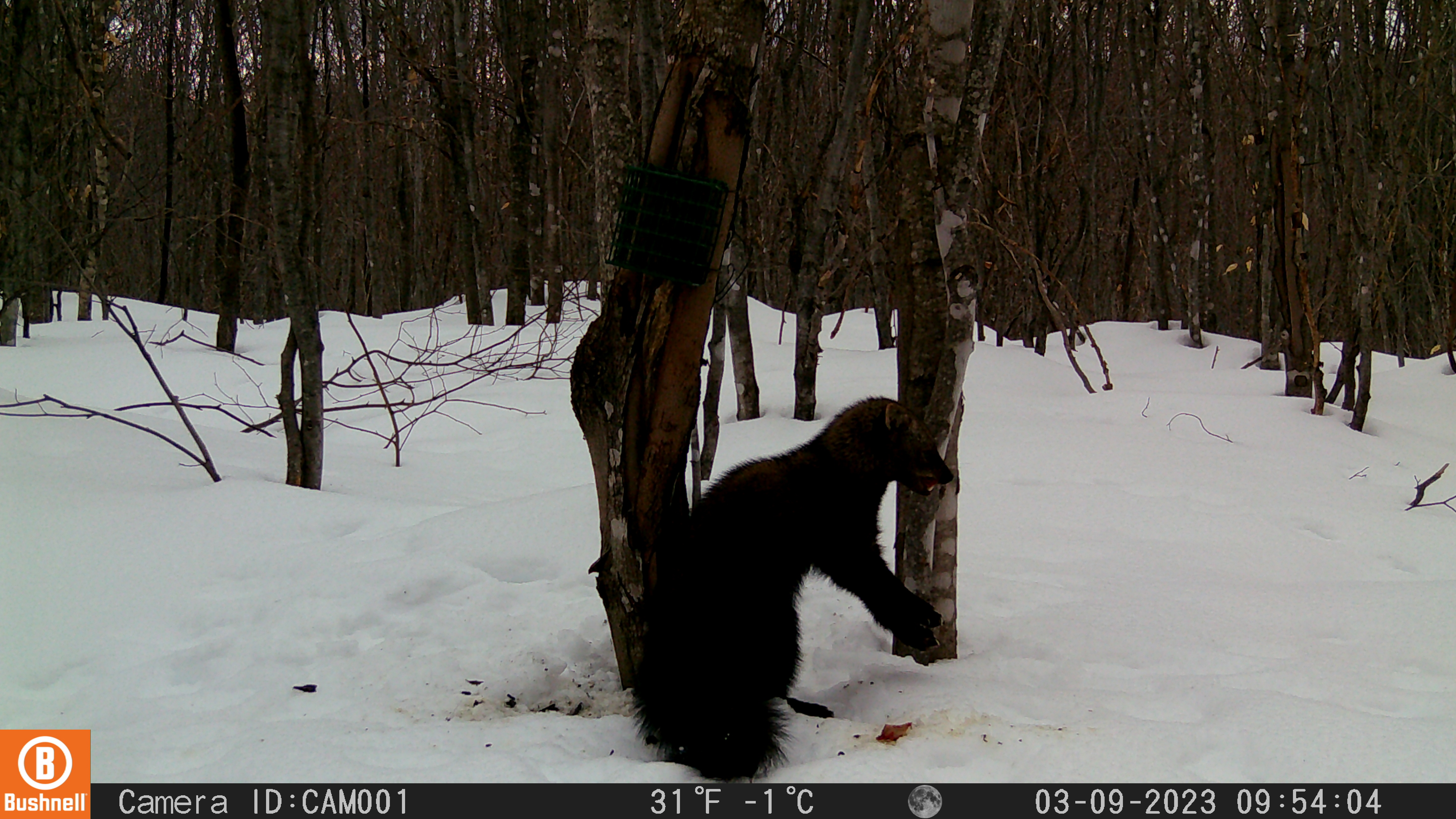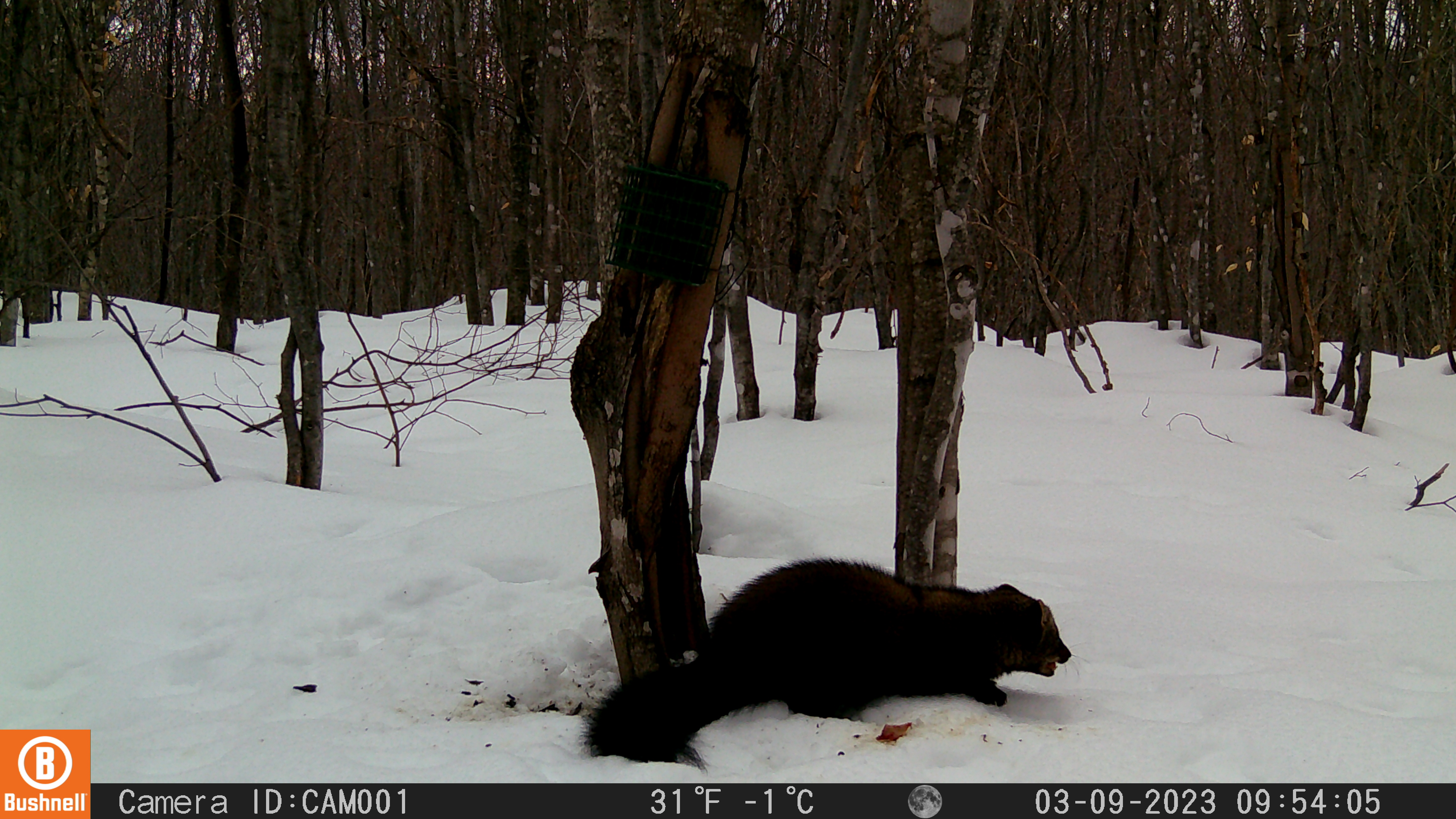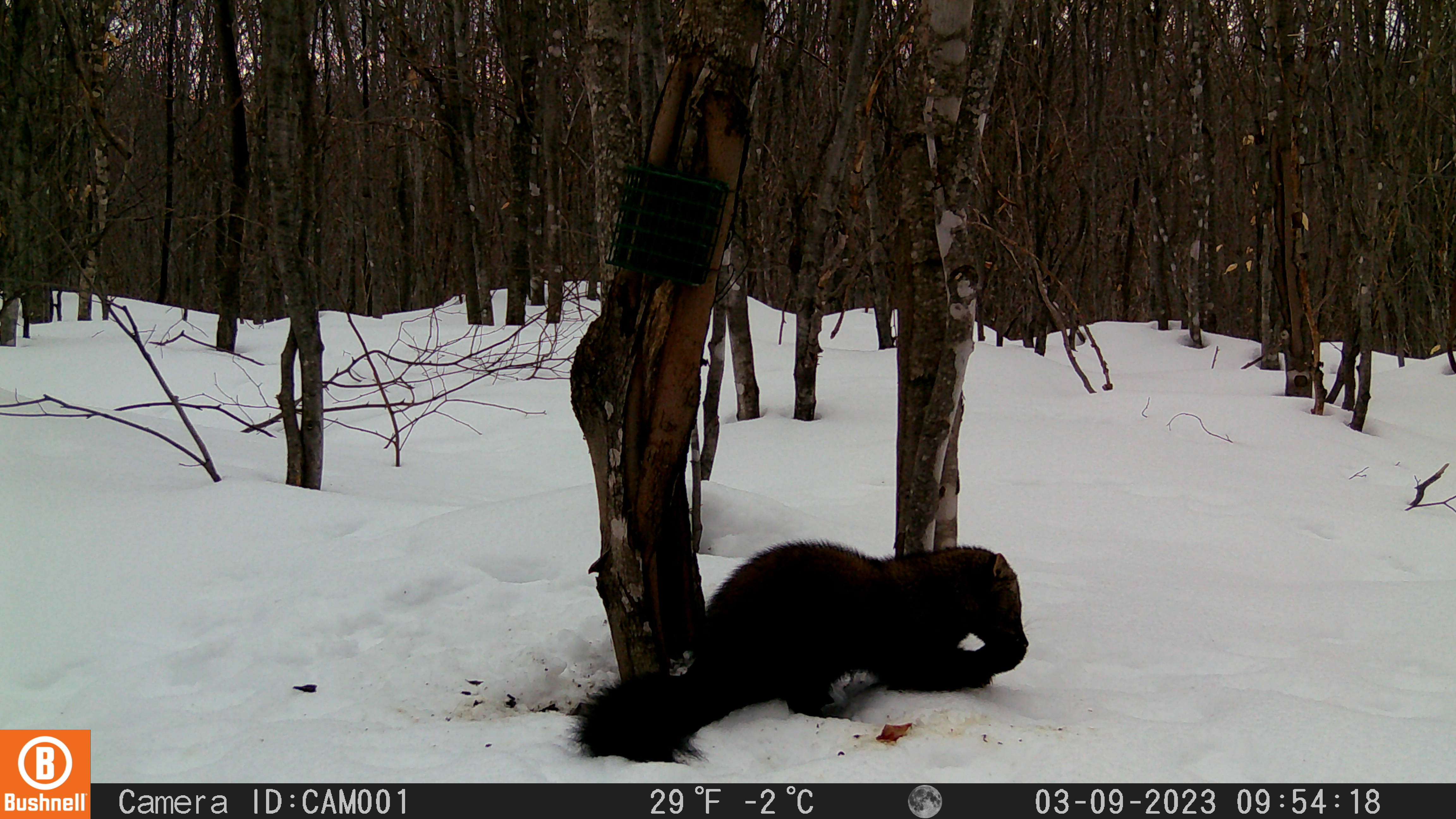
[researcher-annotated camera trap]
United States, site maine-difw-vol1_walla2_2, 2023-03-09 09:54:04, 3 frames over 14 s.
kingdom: Animalia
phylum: Chordata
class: Mammalia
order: Carnivora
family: Mustelidae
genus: Pekania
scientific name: Pekania pennanti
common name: fisher